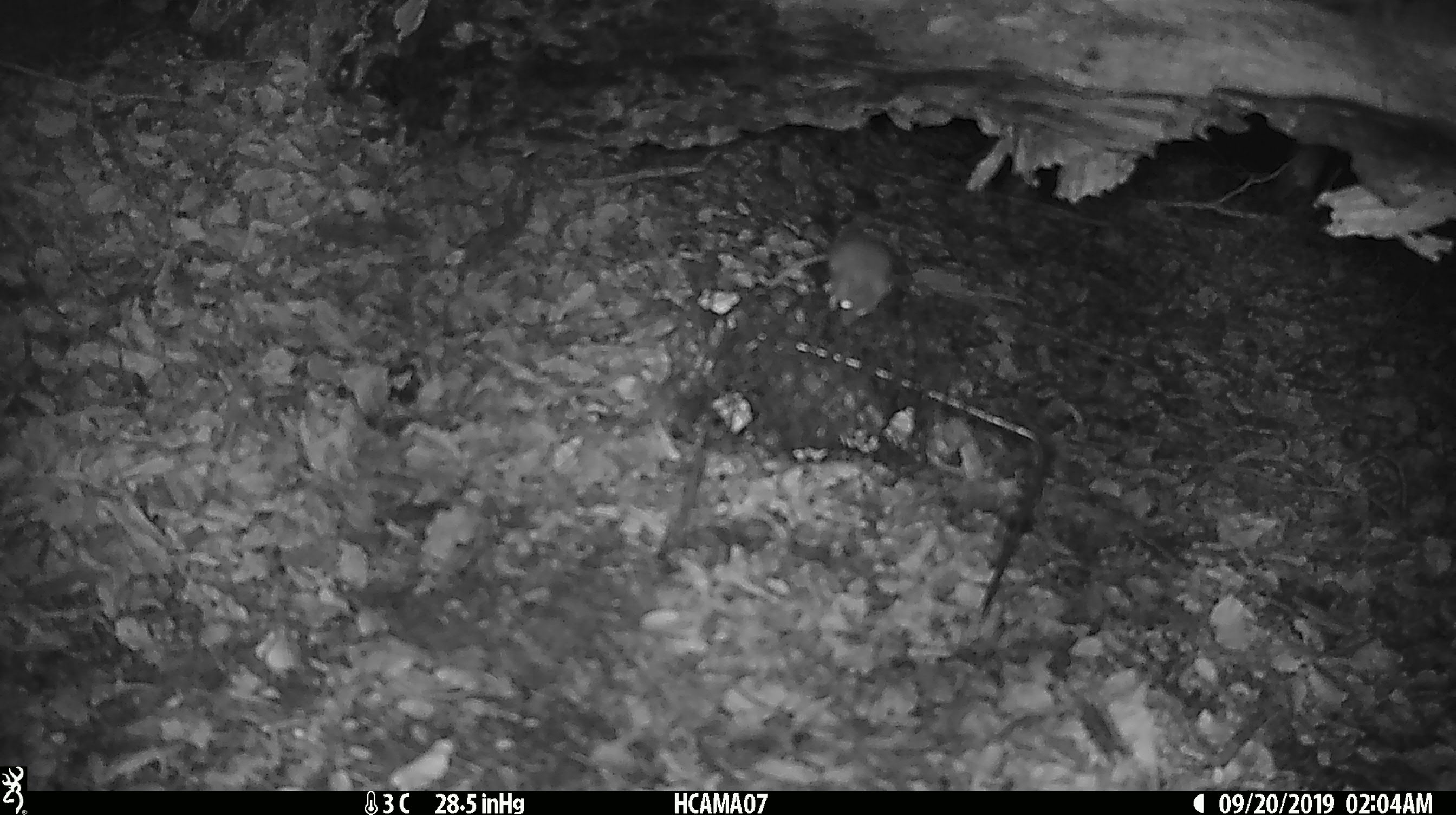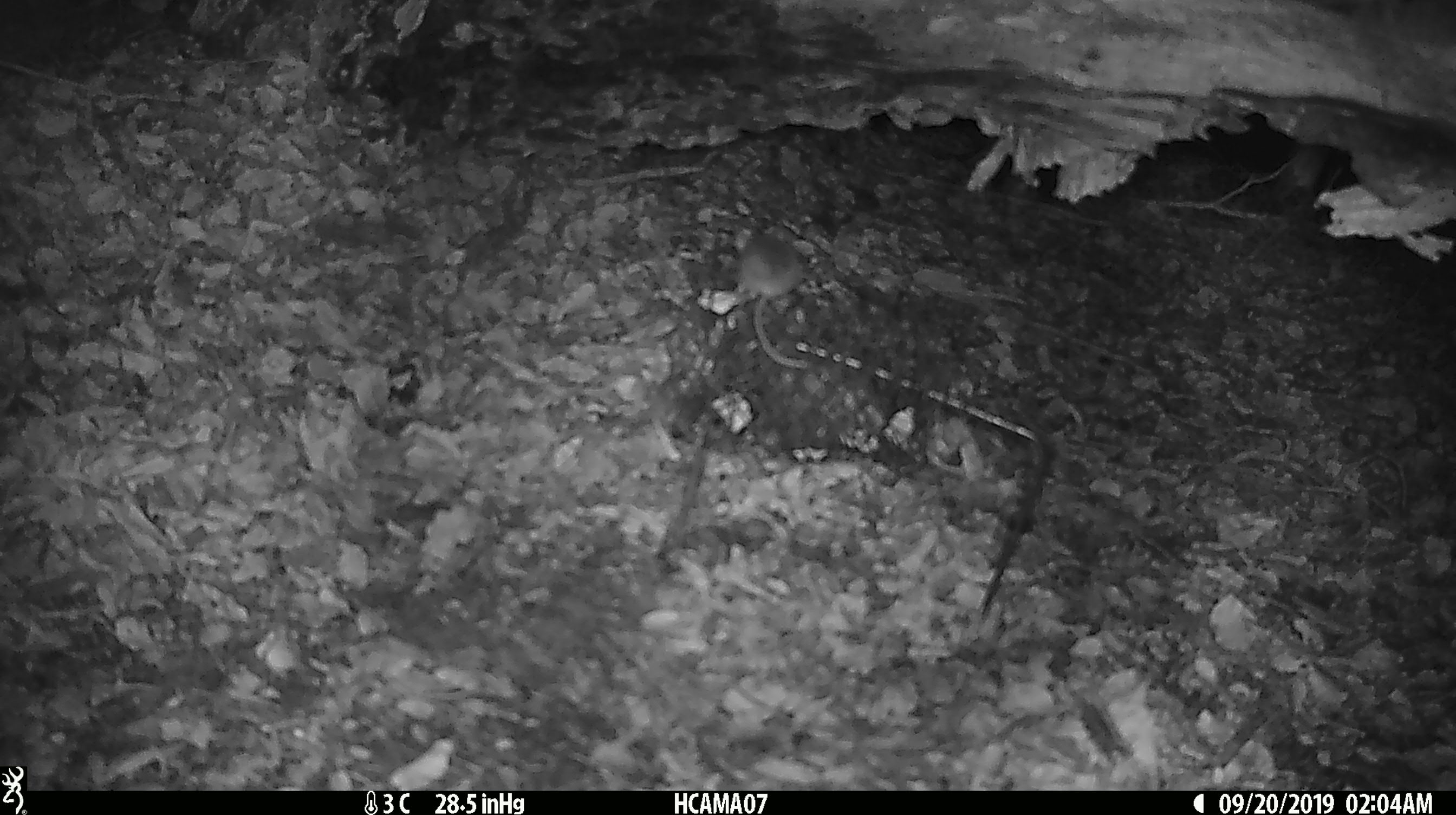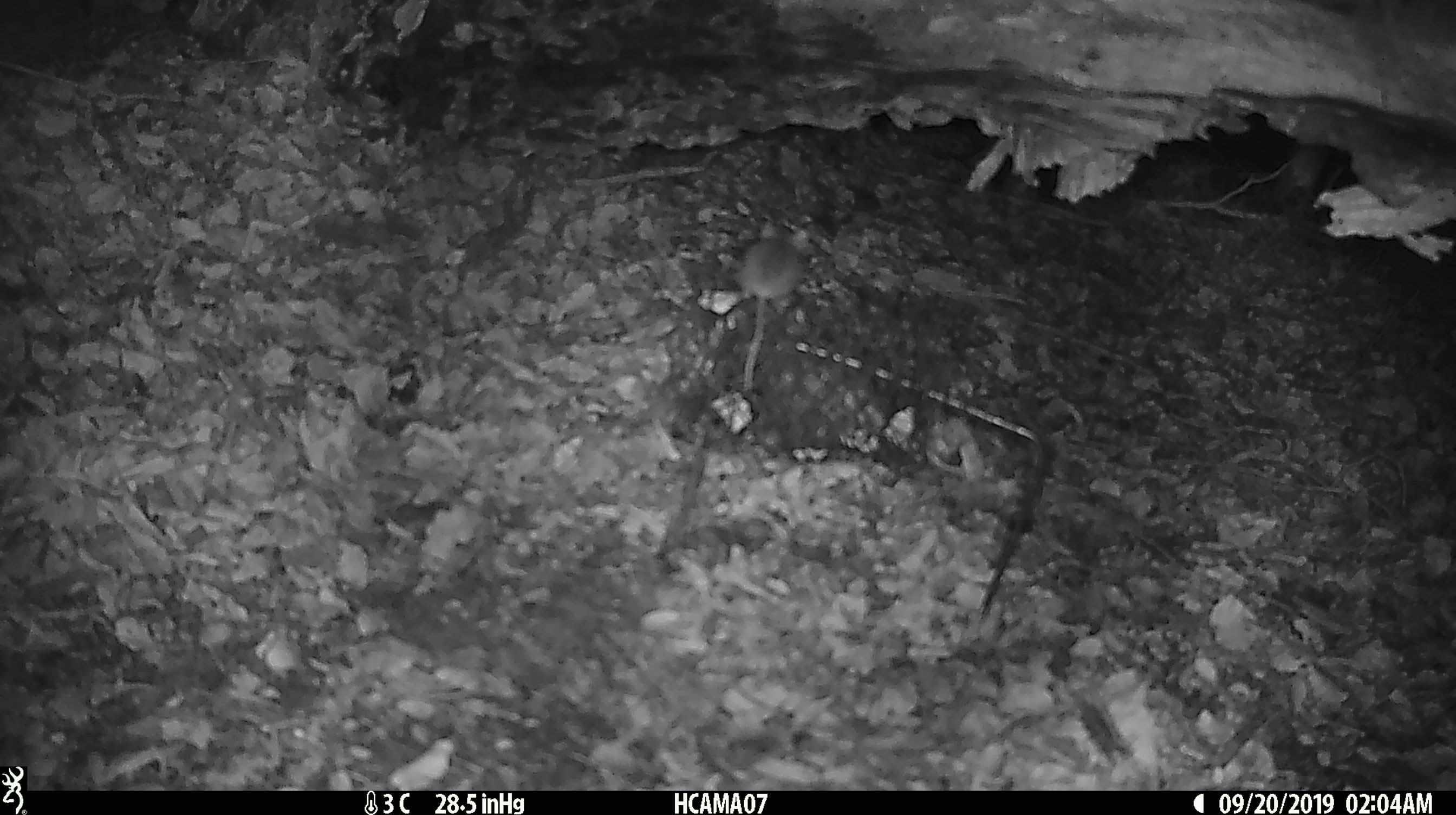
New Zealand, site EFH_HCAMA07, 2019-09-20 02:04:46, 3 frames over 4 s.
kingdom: Animalia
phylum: Chordata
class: Mammalia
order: Rodentia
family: Muridae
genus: Mus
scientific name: Mus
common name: mouse